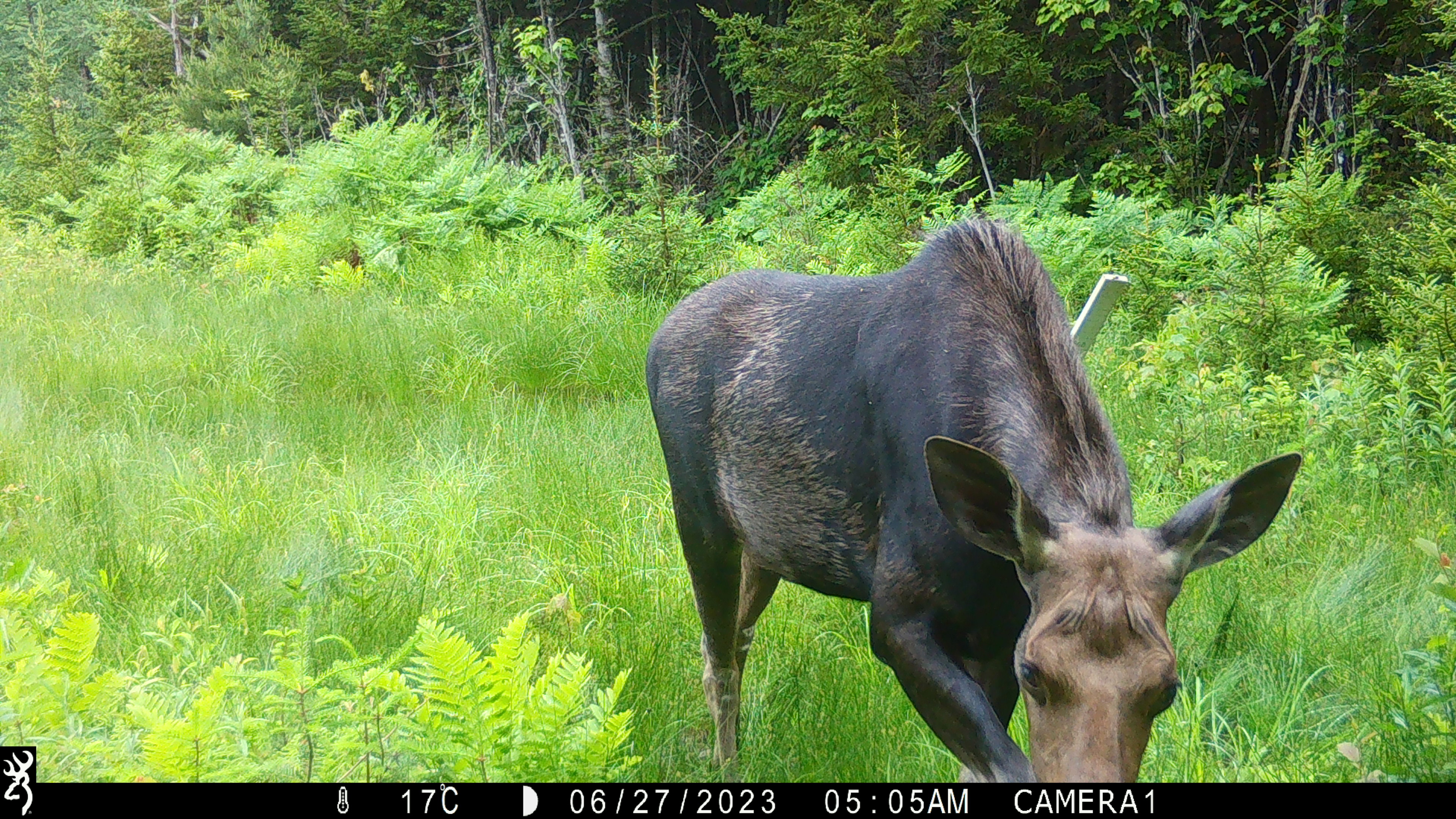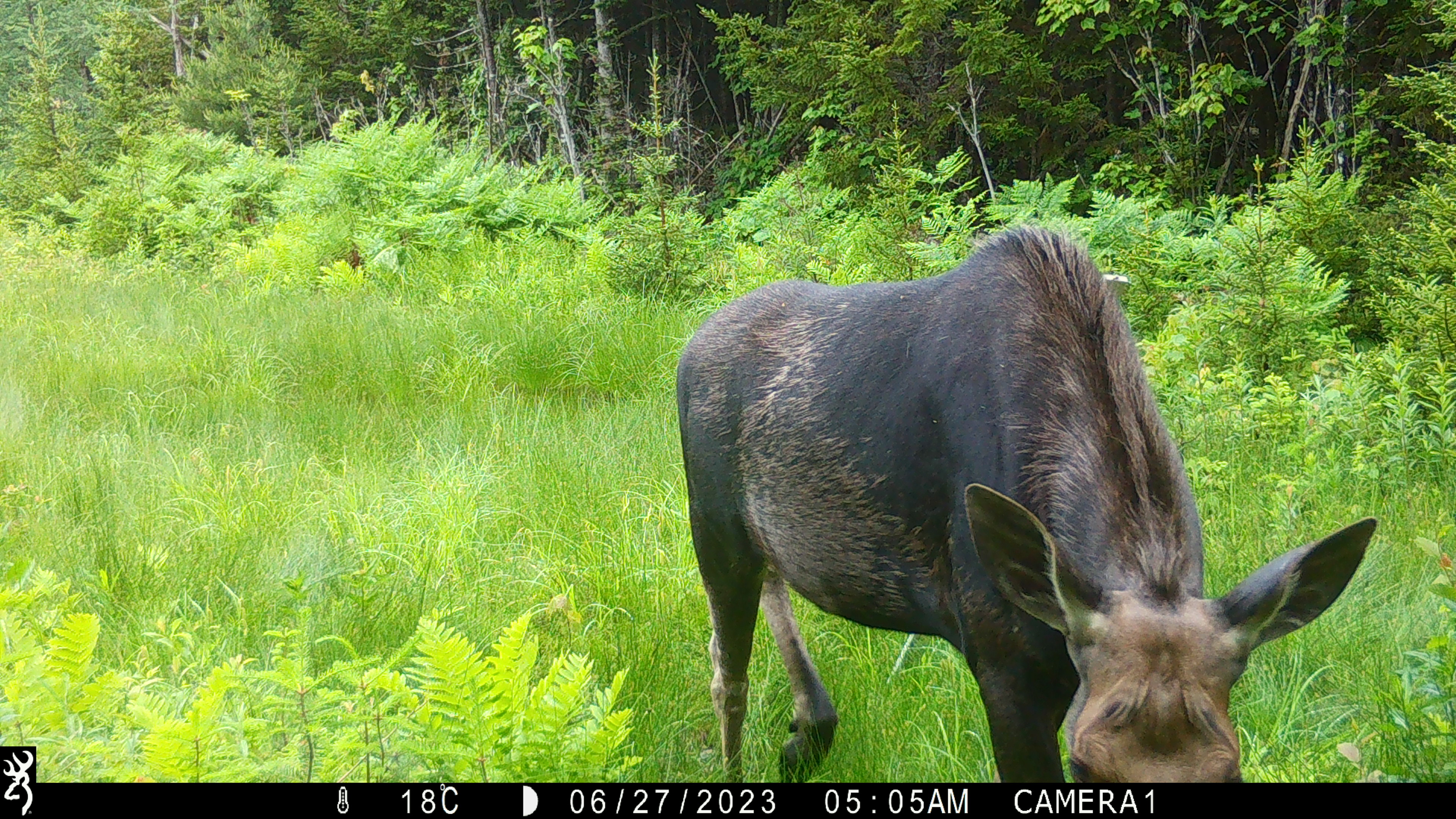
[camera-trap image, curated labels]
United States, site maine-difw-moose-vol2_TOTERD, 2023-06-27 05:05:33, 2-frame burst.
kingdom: Animalia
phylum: Chordata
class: Mammalia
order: Artiodactyla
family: Cervidae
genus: Alces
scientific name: Alces alces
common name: moose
Moose (Alces alces).